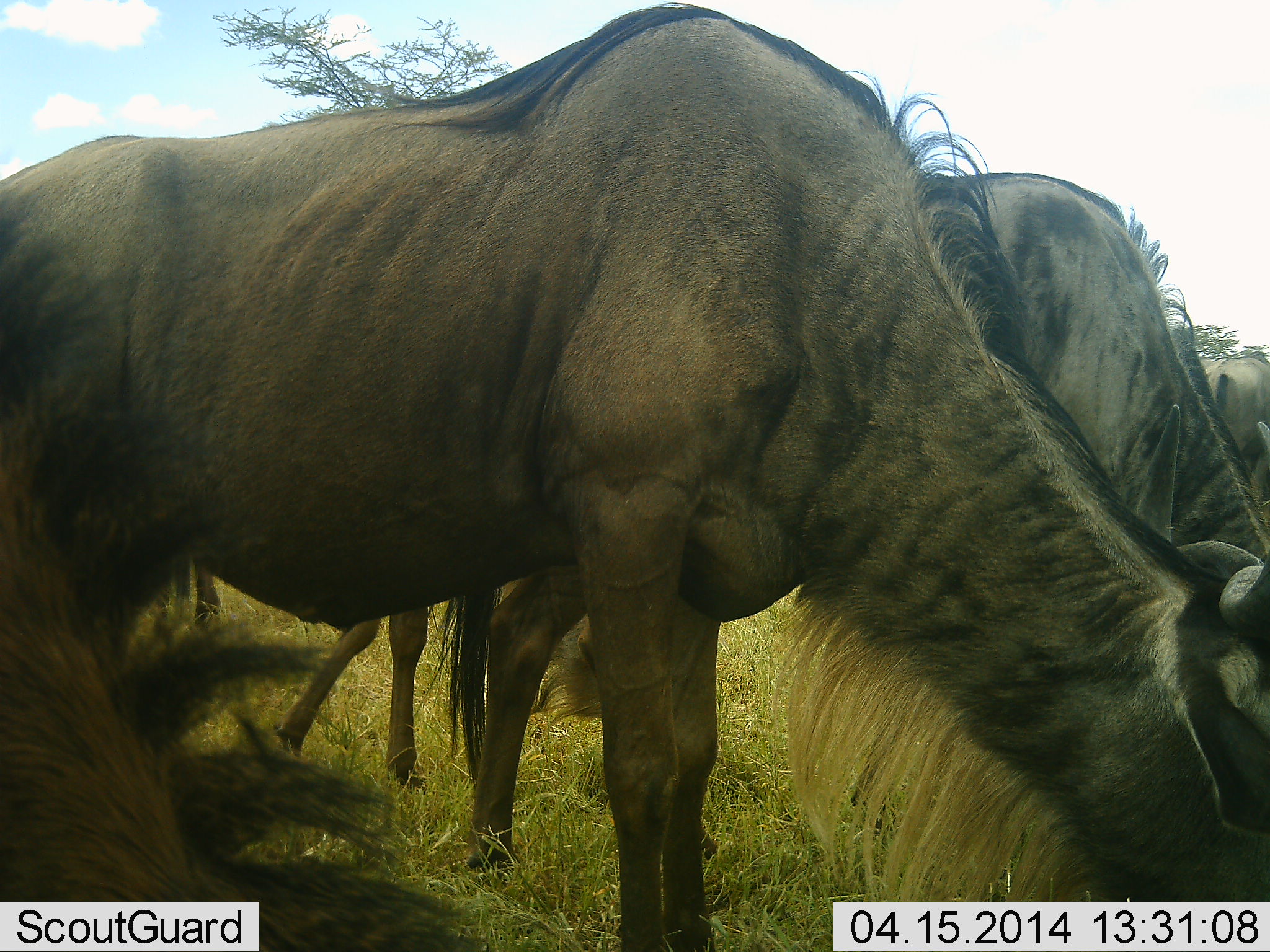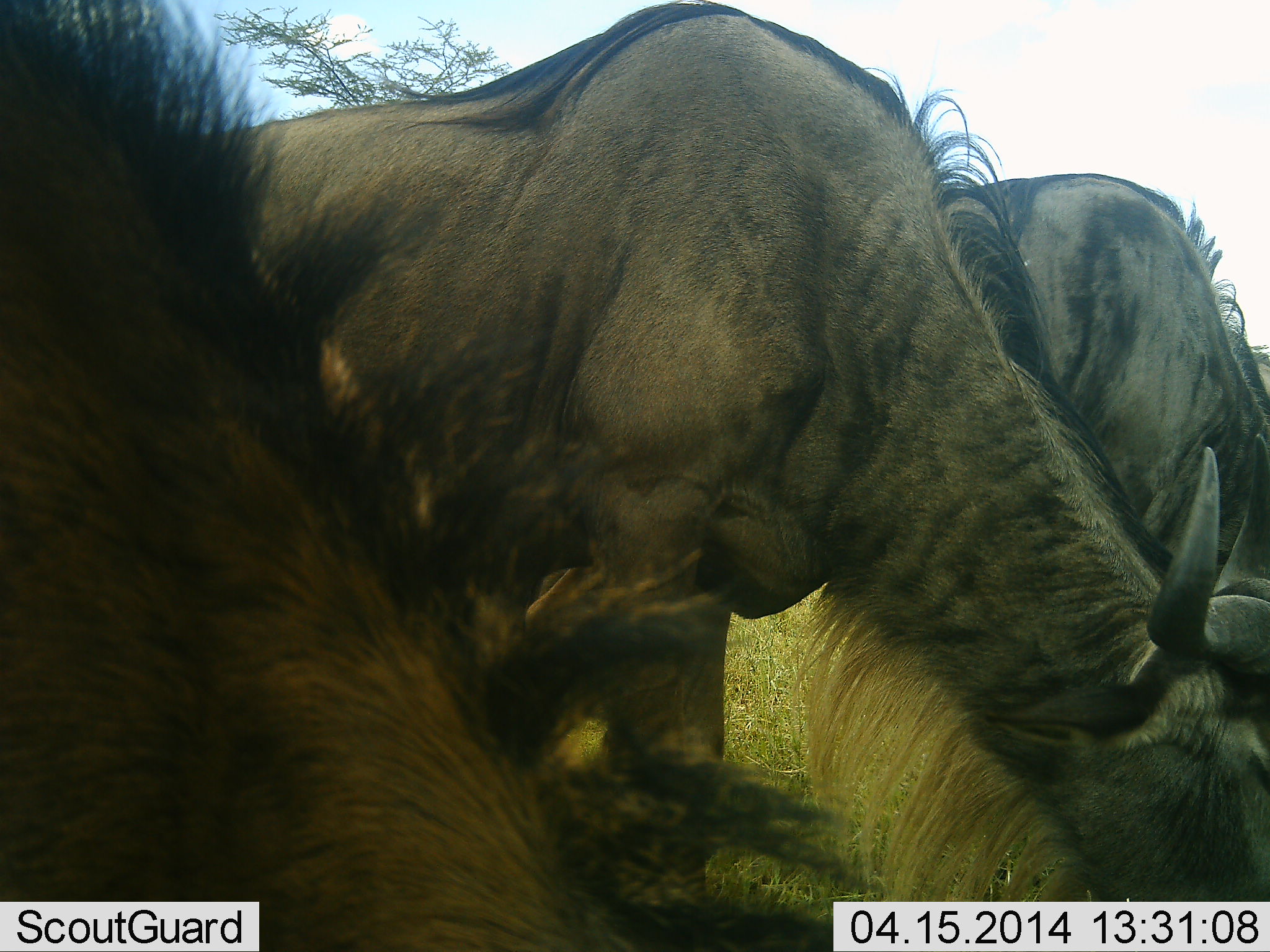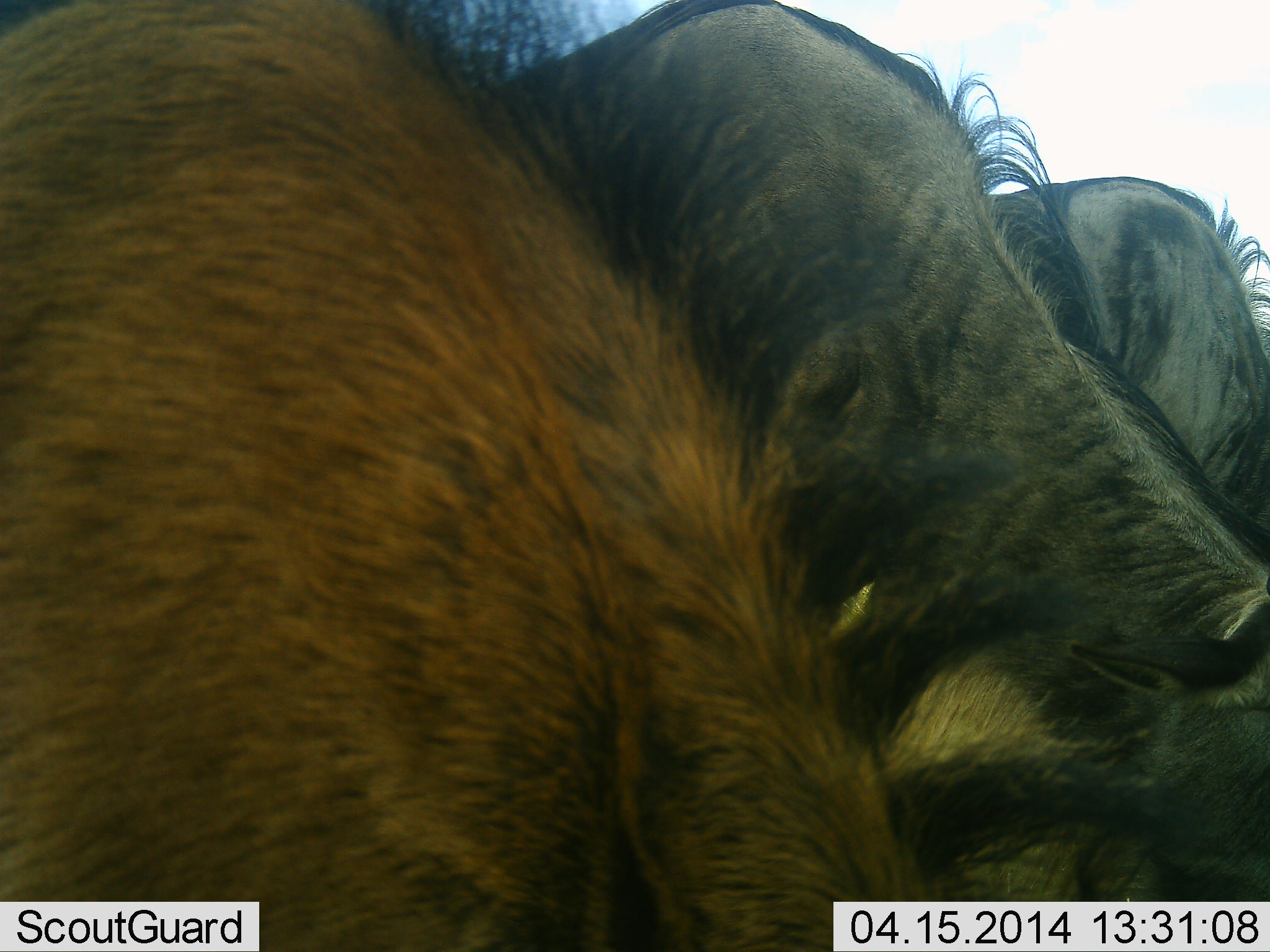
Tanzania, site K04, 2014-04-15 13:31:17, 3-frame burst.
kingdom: Animalia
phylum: Chordata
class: Mammalia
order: Artiodactyla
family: Bovidae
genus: Connochaetes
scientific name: Connochaetes taurinus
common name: blue wildebeest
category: wildebeest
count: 4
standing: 30%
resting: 0%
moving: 10%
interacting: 0%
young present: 10%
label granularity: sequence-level